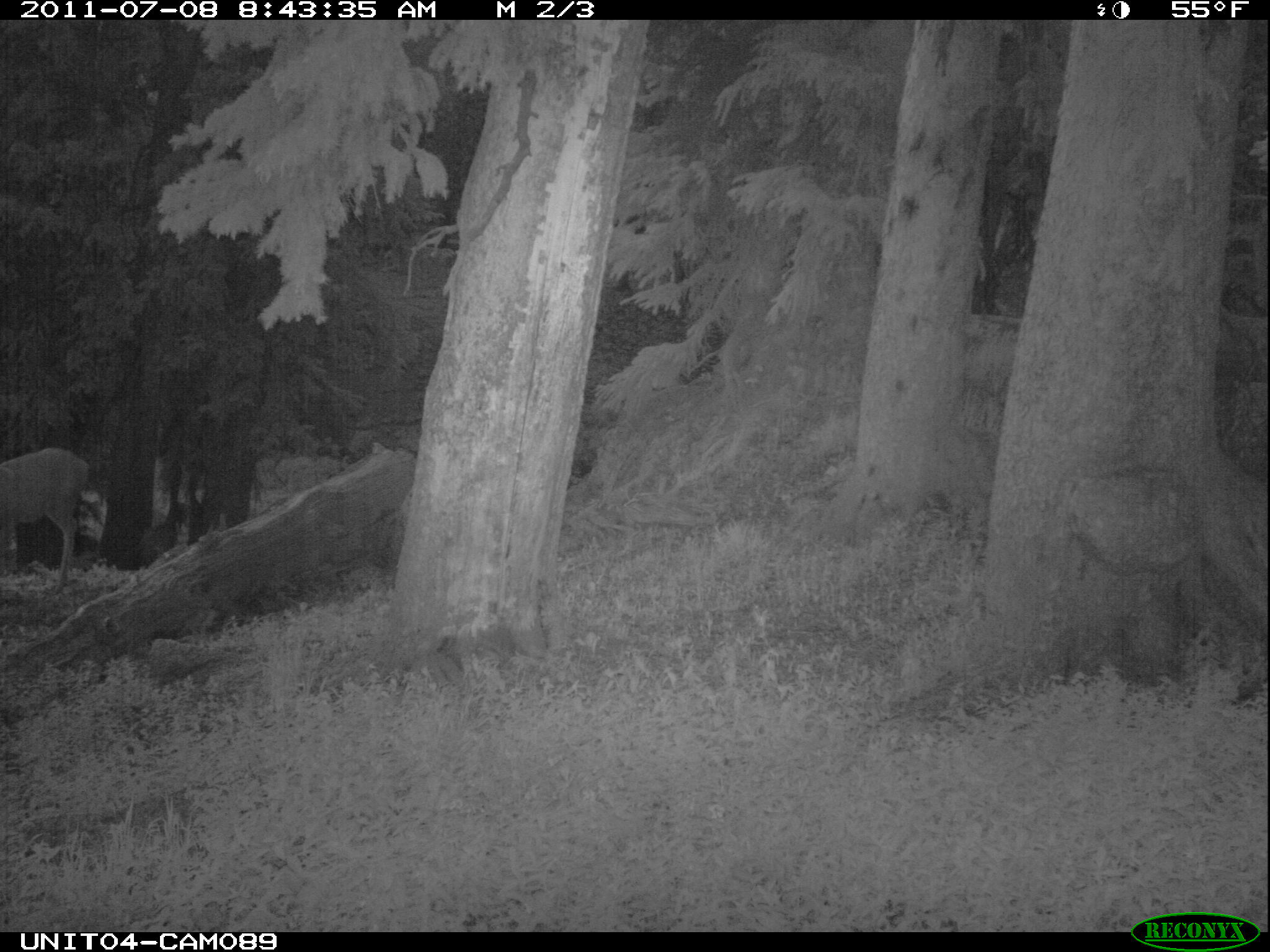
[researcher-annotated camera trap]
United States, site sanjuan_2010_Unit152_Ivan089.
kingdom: Animalia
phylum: Chordata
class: Mammalia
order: Artiodactyla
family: Cervidae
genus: Odocoileus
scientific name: Odocoileus hemionus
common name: mule deer